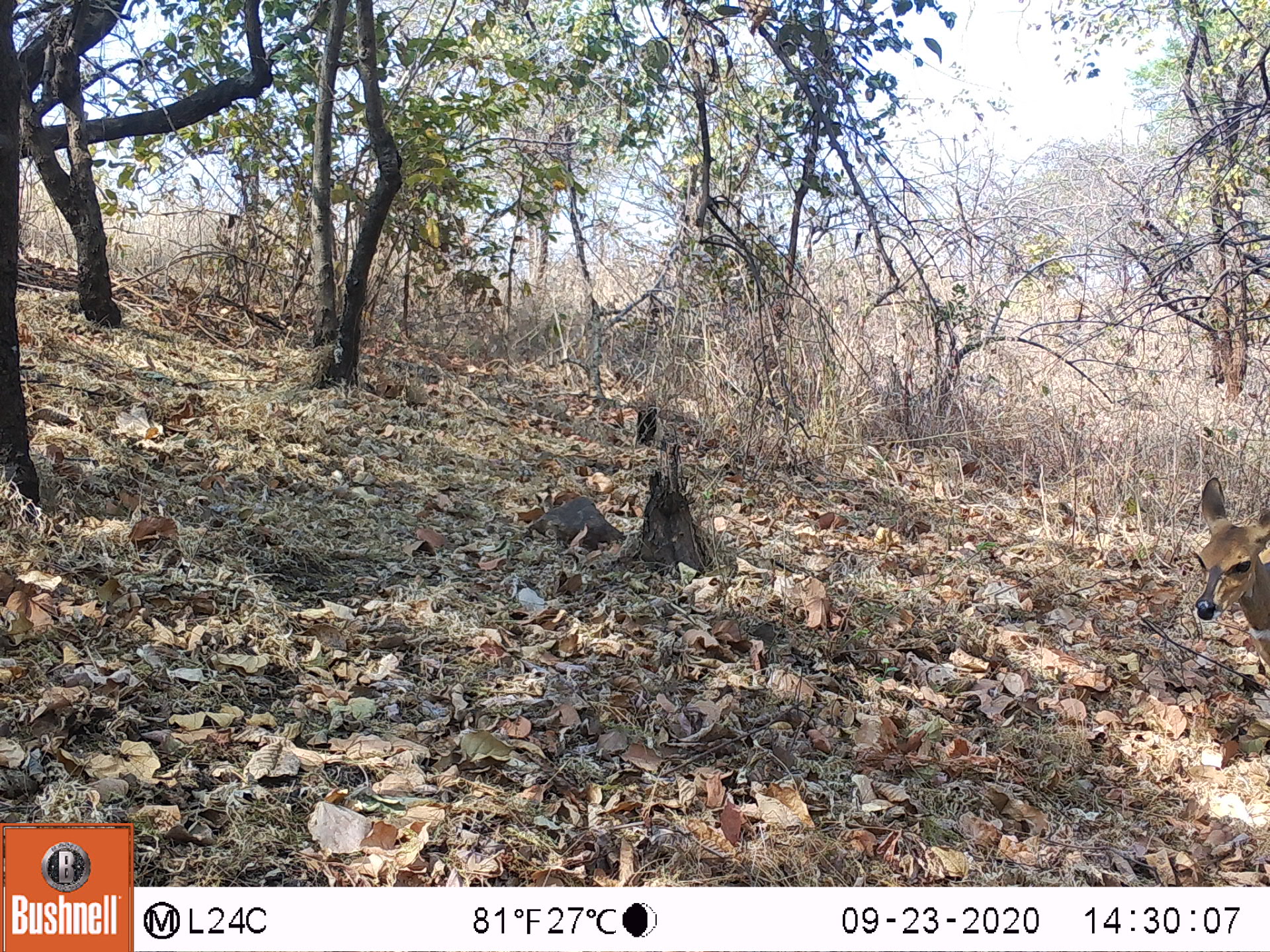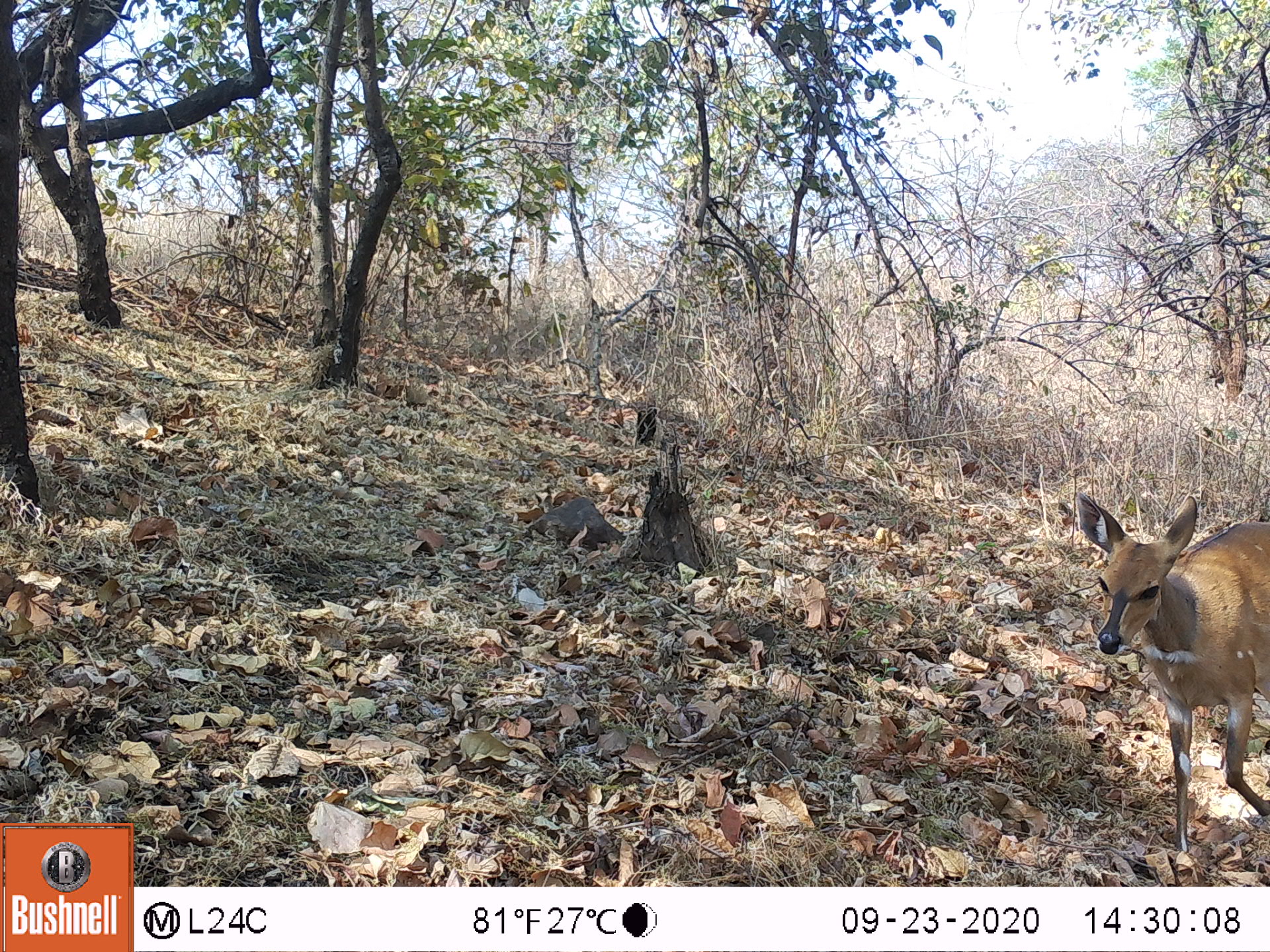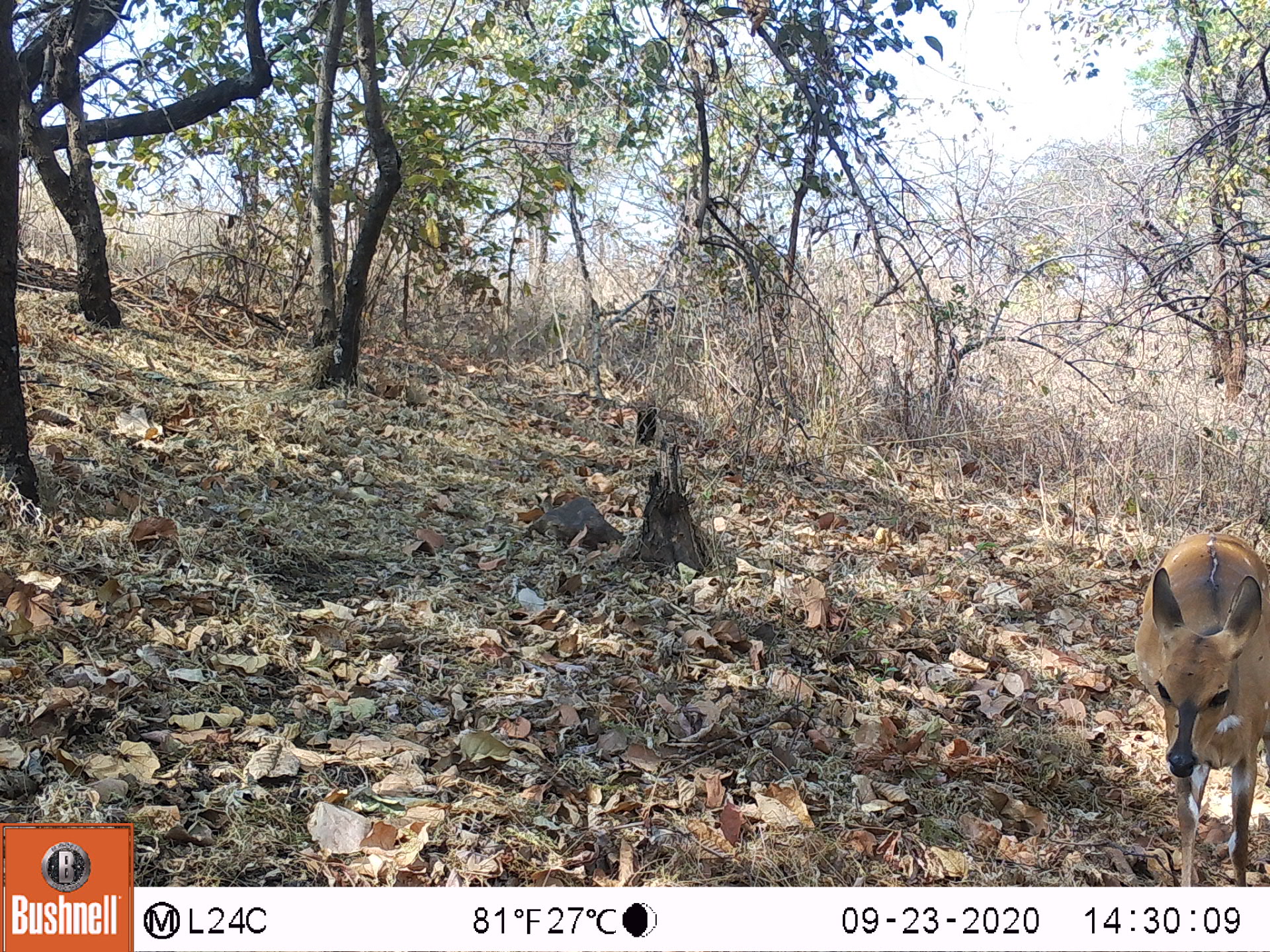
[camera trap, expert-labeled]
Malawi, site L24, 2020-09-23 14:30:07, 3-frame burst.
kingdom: Animalia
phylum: Chordata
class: Mammalia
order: Artiodactyla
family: Bovidae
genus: Tragelaphus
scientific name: Tragelaphus sylvaticus sylvaticus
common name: cape bushbuck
Cape bushbuck (Tragelaphus sylvaticus sylvaticus), count 1.